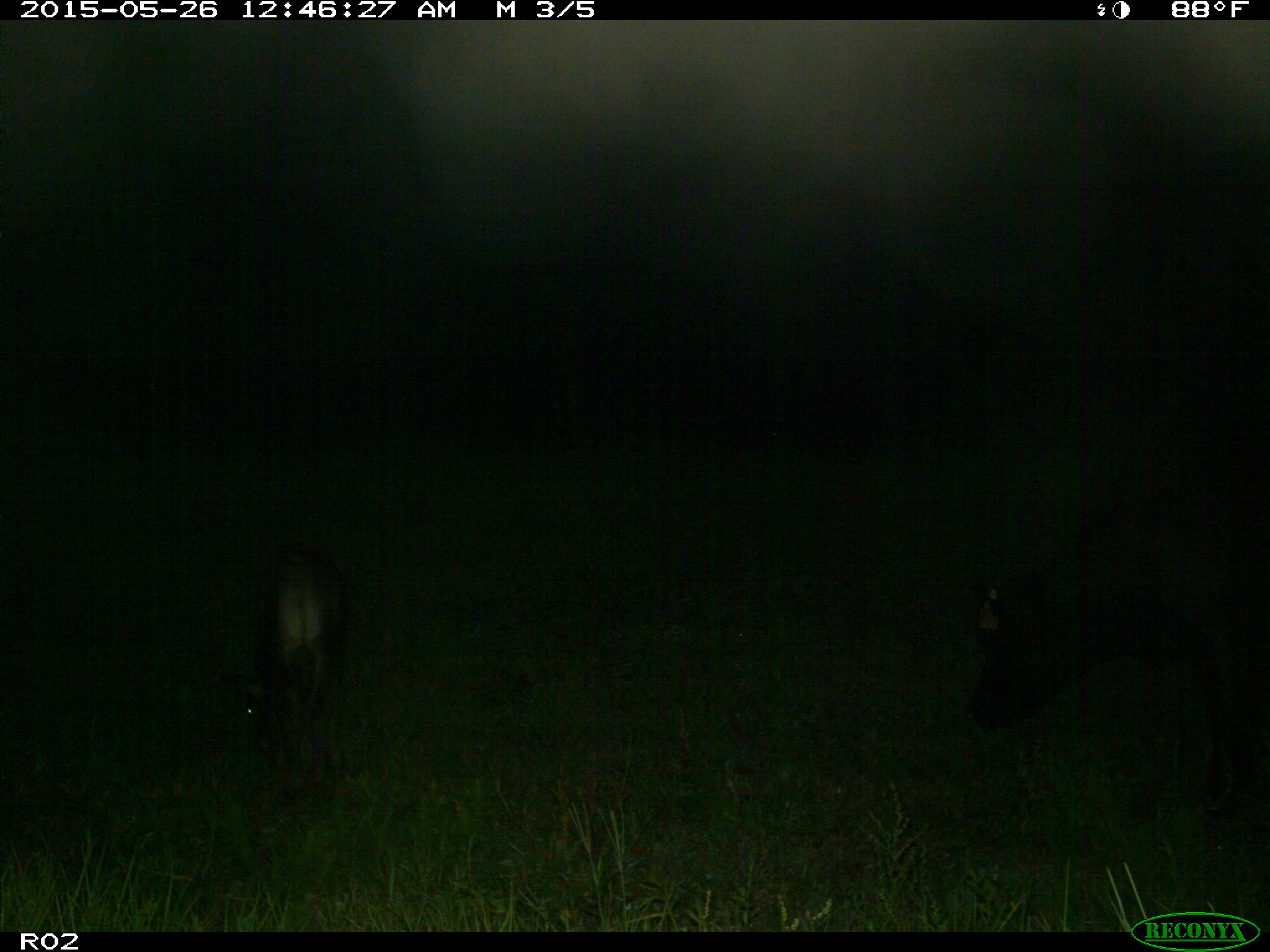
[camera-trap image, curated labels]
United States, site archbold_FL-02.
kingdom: Animalia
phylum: Chordata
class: Mammalia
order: Artiodactyla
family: Bovidae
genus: Bos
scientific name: Bos taurus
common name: domestic cow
Bos taurus (domestic cow).